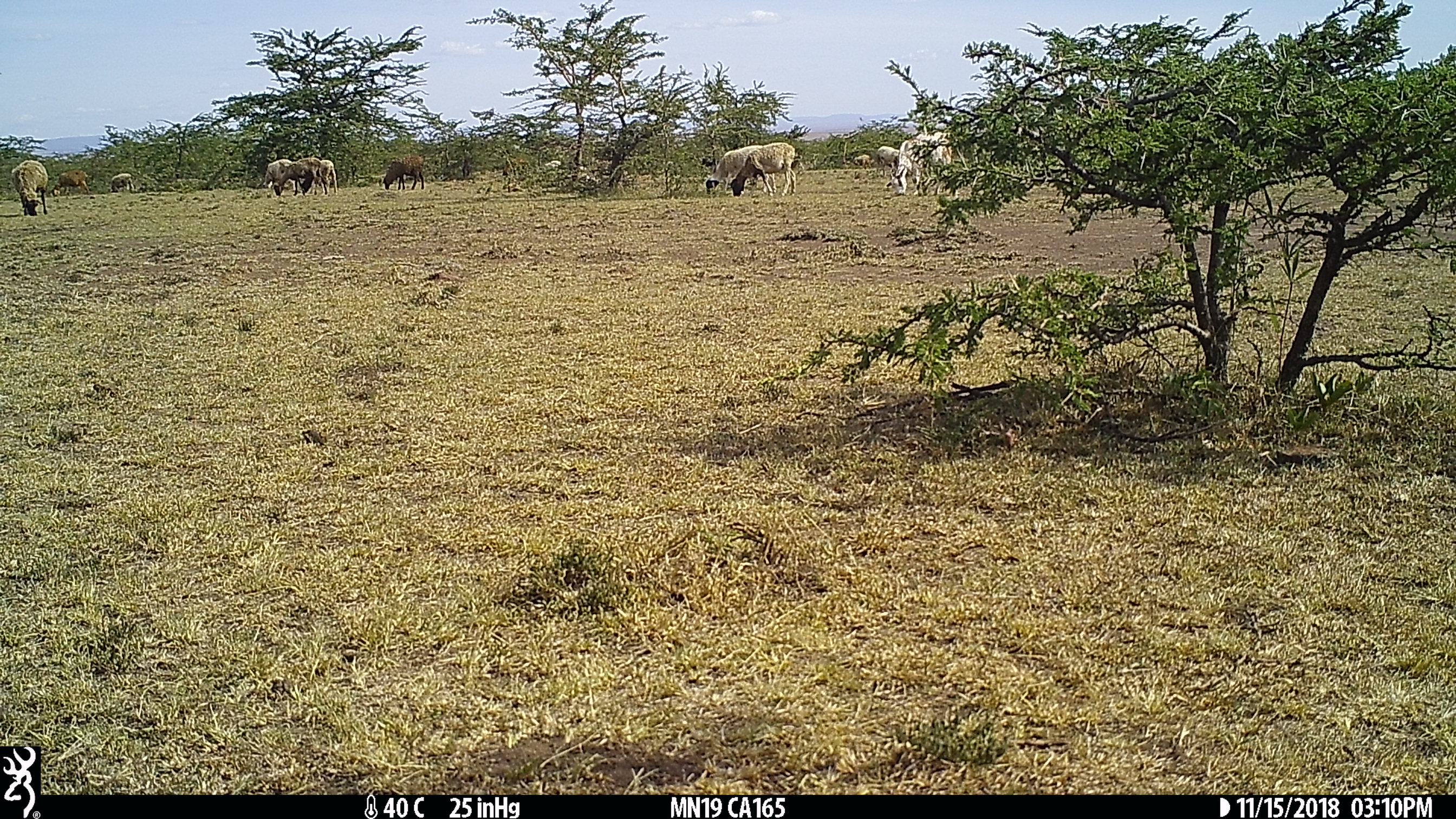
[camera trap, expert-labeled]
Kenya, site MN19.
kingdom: Animalia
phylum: Chordata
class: Mammalia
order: Artiodactyla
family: Bovidae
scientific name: Bovidae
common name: sheep or goat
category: shoat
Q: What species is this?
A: Shoat (sheep or goat) (Bovidae).